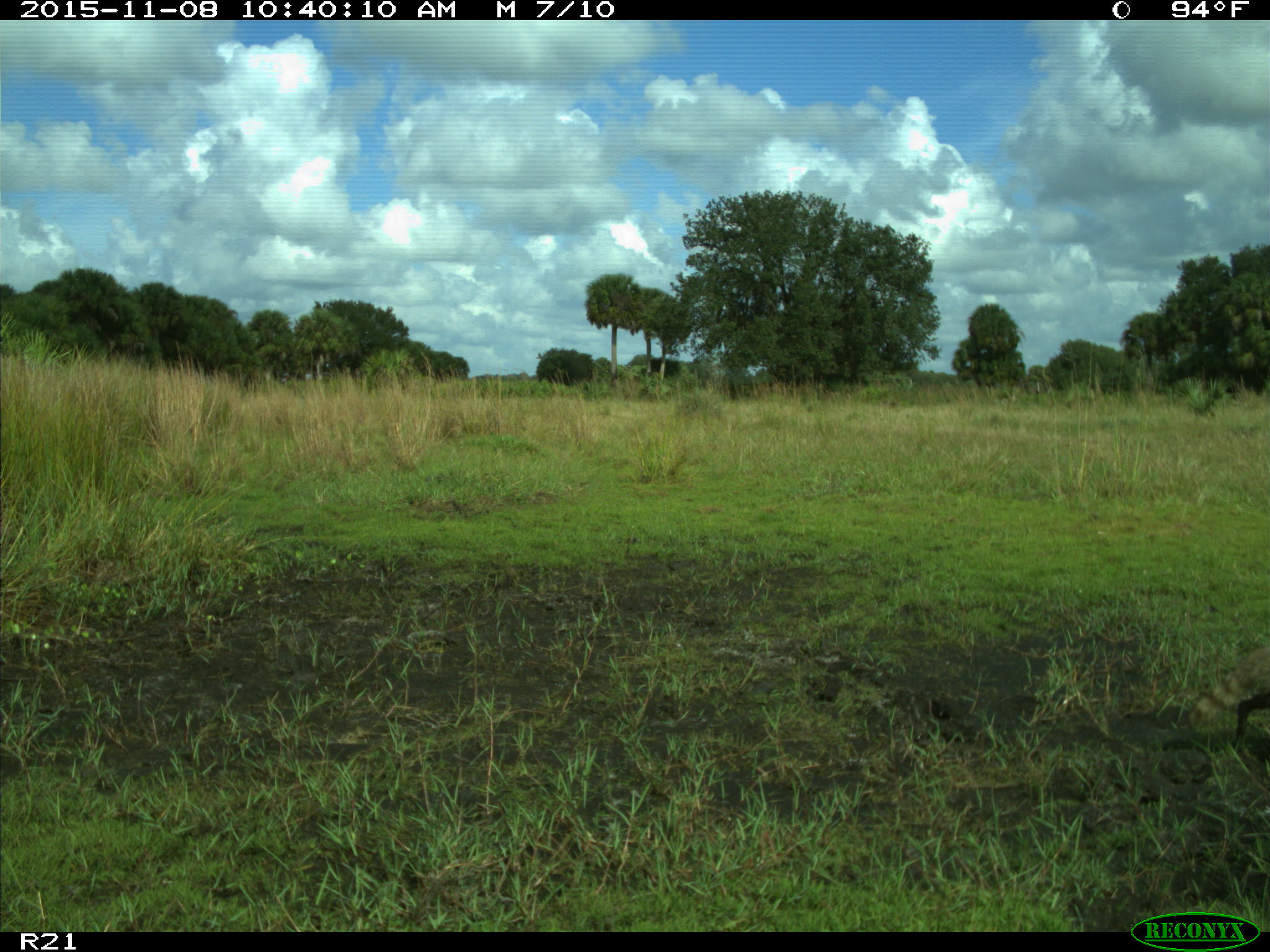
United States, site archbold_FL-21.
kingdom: Animalia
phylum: Chordata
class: Mammalia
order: Carnivora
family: Procyonidae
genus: Procyon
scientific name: Procyon lotor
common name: common raccoon